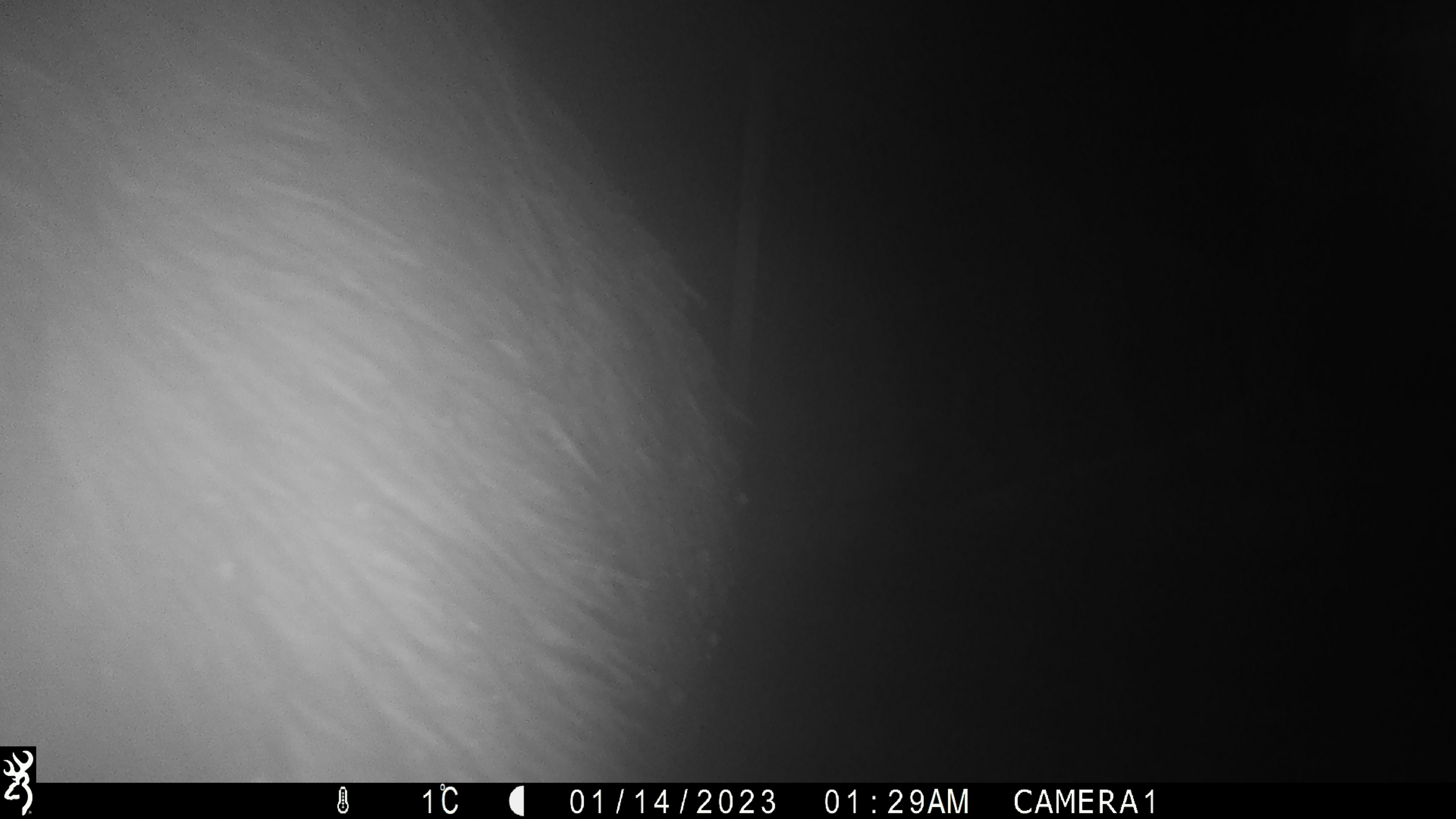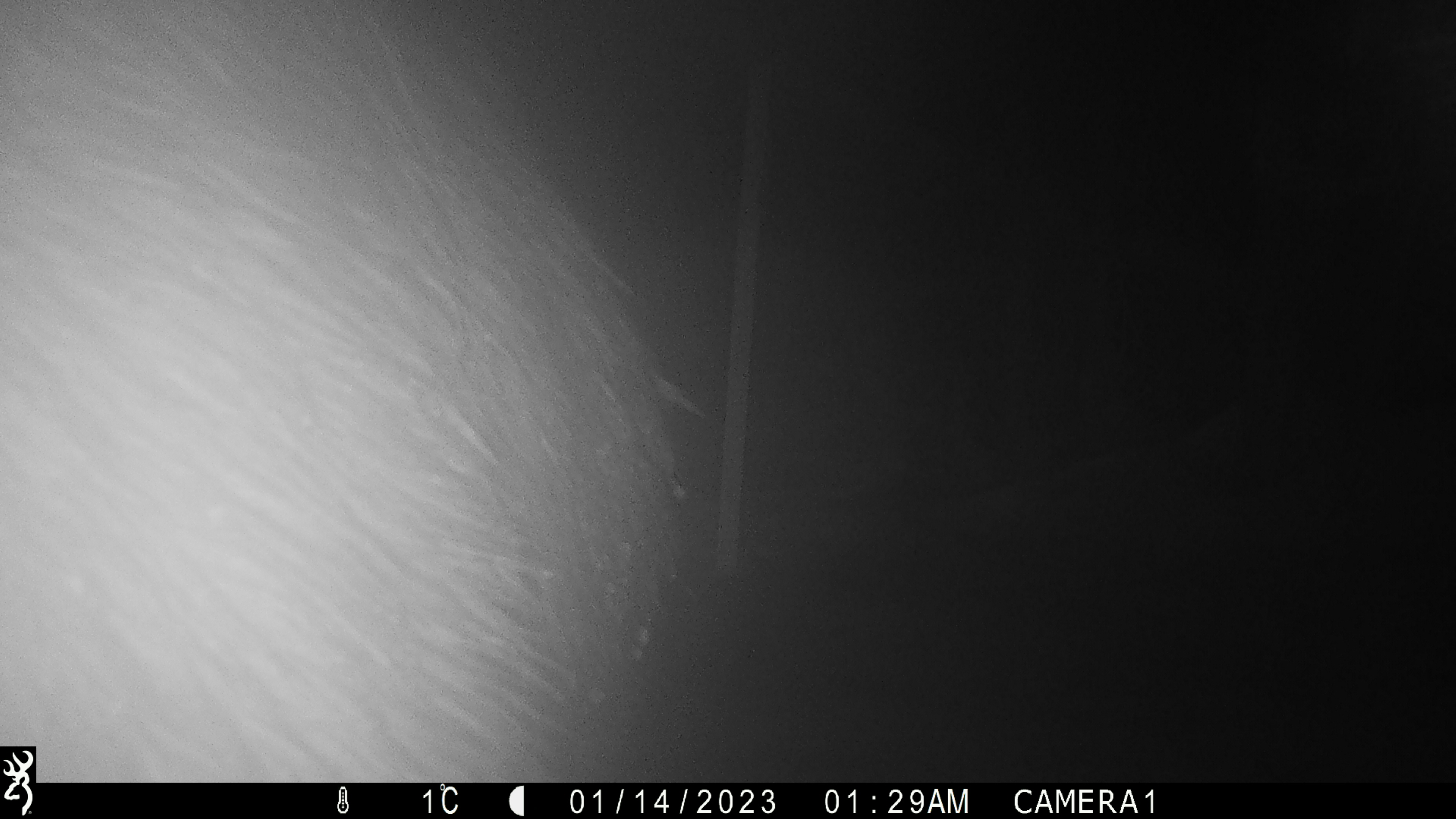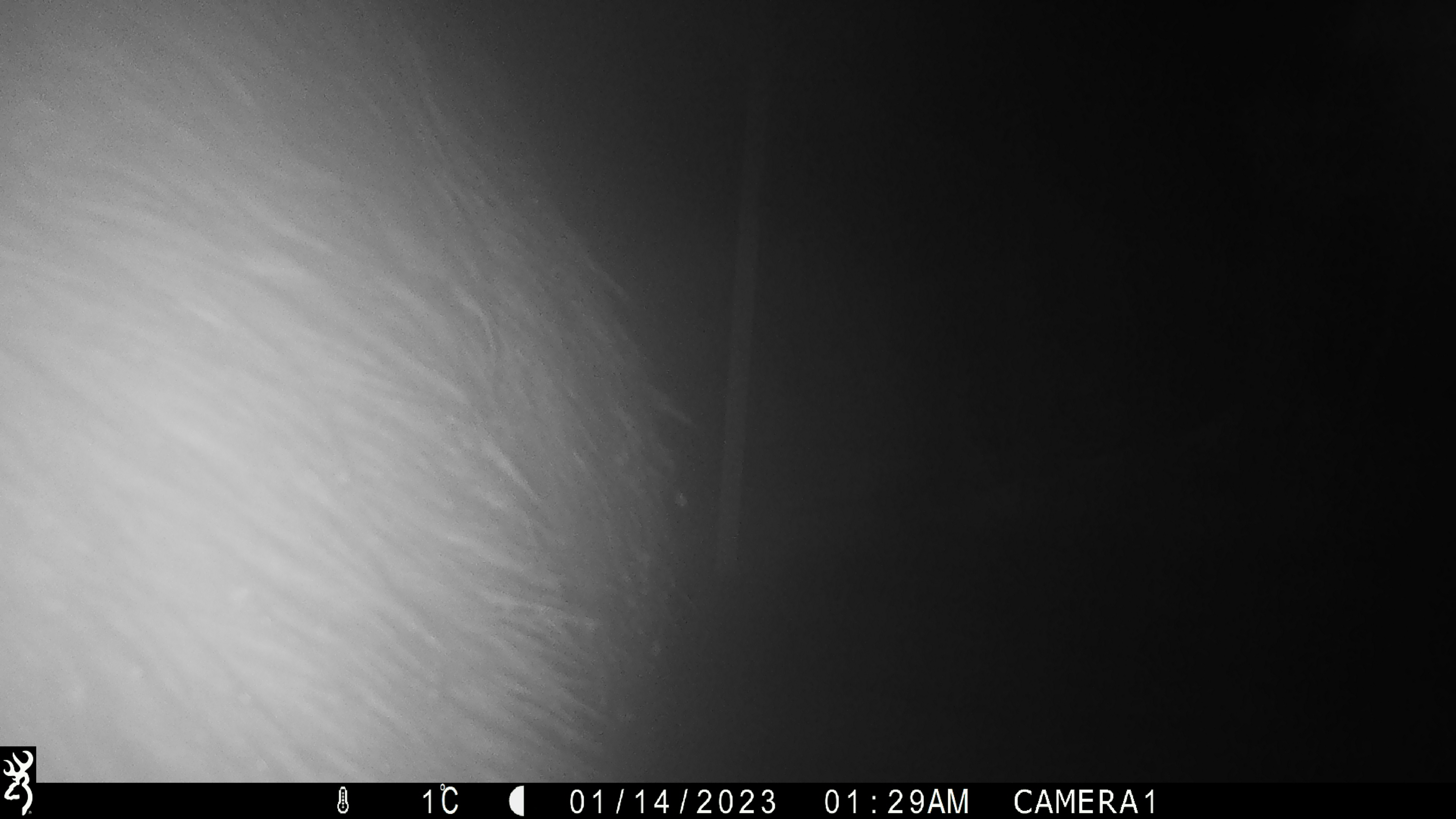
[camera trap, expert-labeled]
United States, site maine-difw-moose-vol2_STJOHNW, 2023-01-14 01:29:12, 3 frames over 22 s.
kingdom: Animalia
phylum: Chordata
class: Mammalia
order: Artiodactyla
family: Cervidae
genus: Alces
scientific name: Alces alces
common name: moose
Moose (Alces alces).